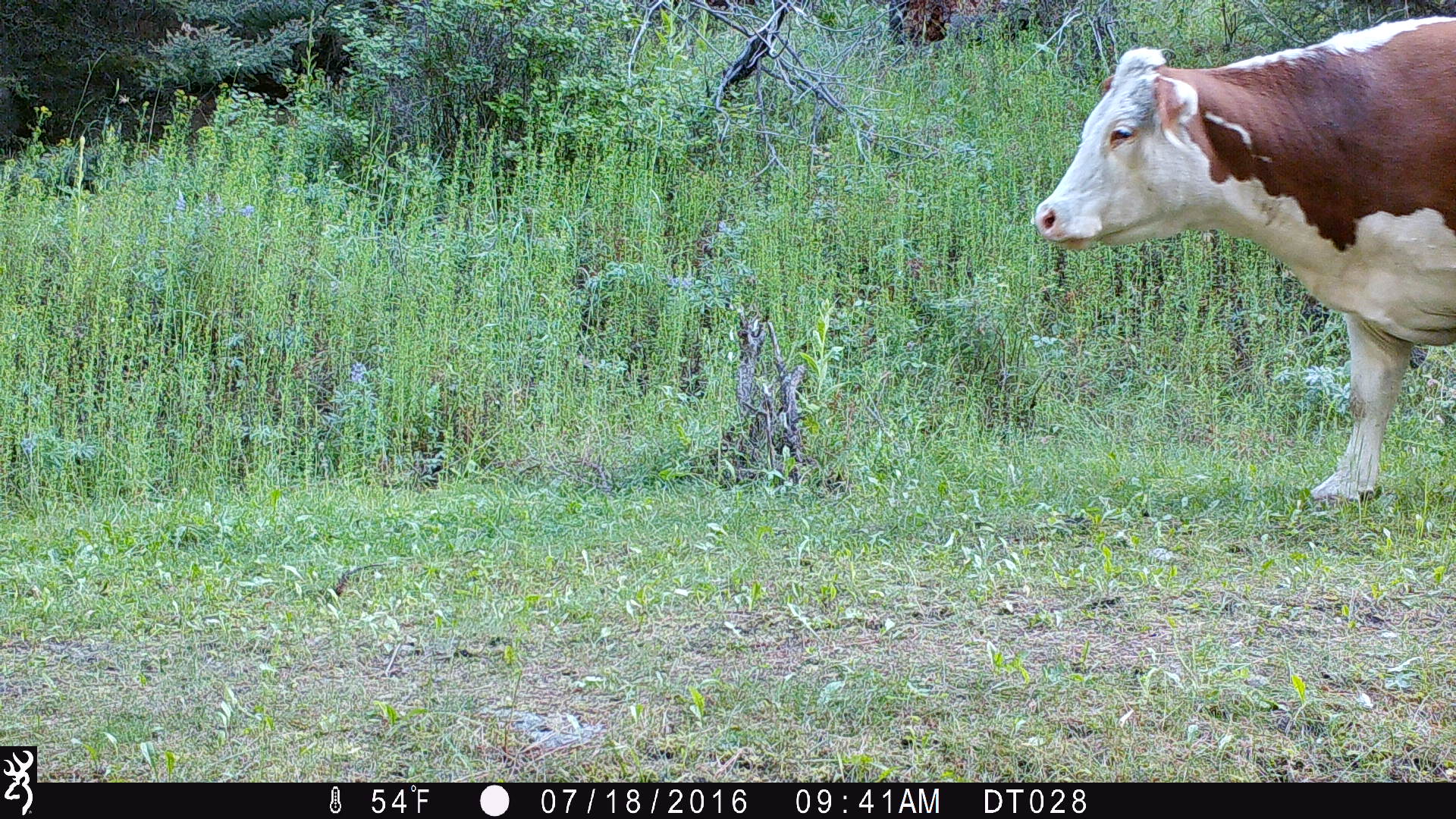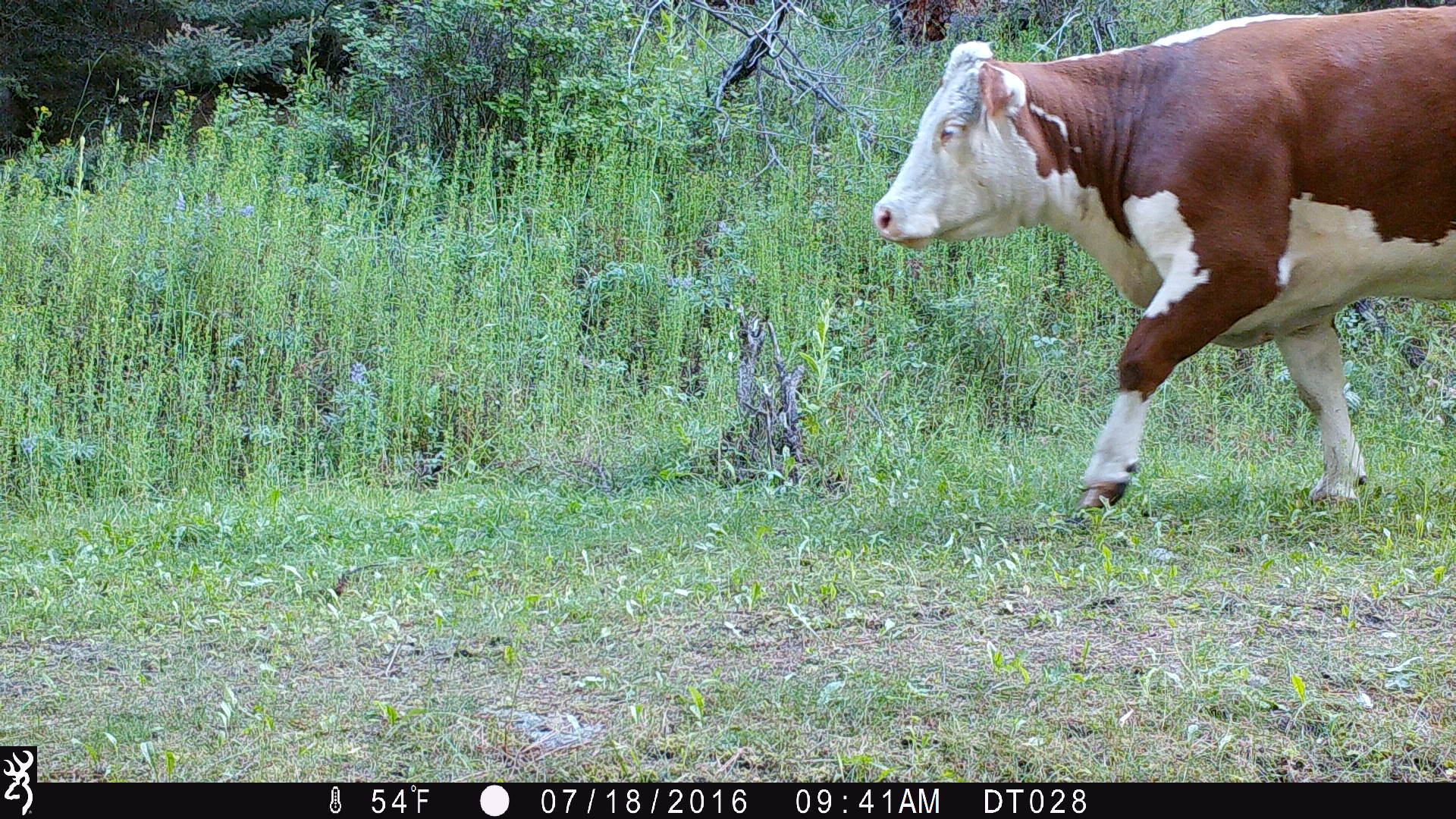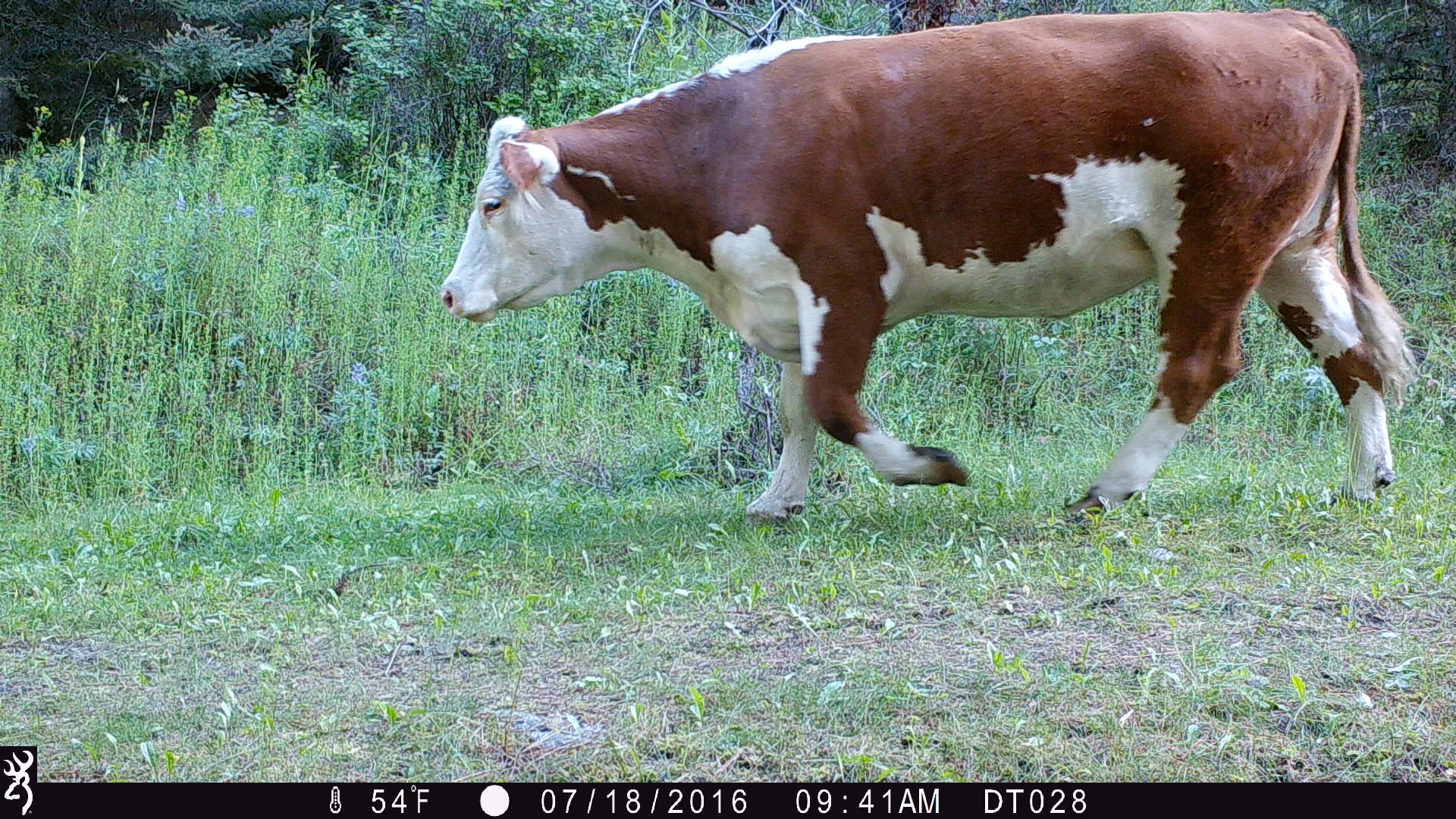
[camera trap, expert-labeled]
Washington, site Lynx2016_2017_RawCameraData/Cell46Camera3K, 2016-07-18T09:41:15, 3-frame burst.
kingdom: Animalia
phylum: Chordata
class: Mammalia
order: Artiodactyla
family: Bovidae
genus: Bos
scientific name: Bos taurus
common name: domestic cattle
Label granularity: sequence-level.